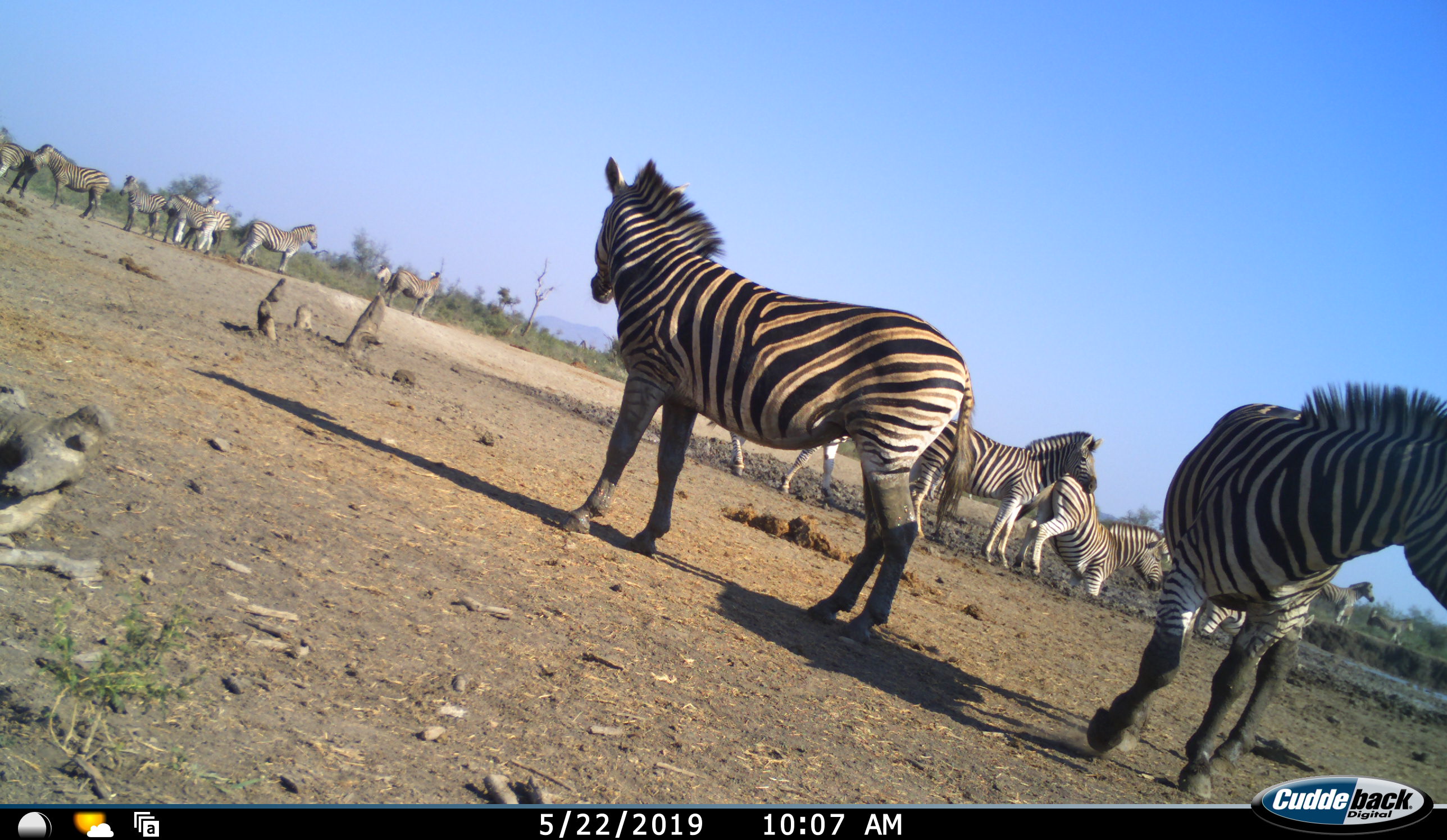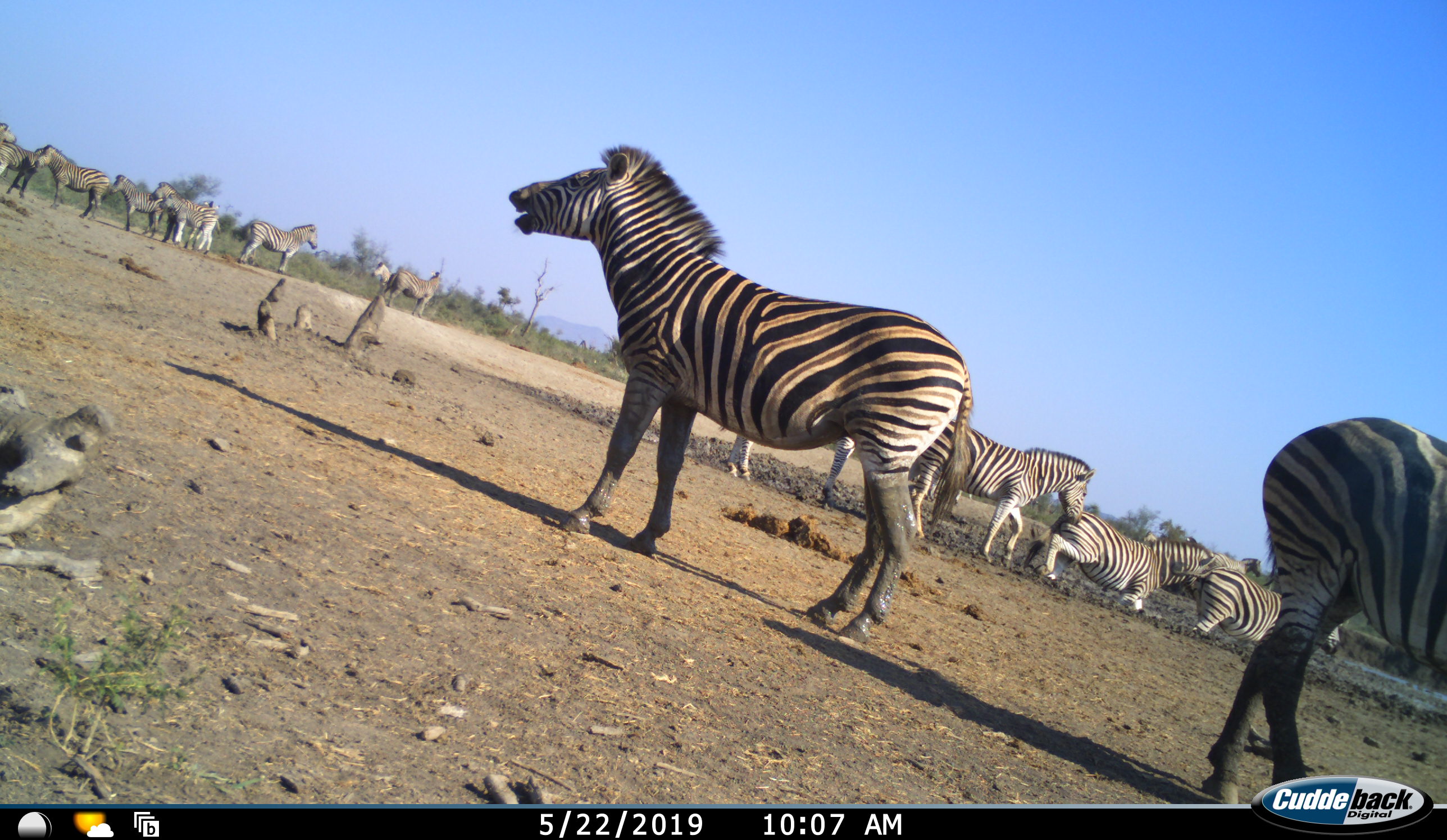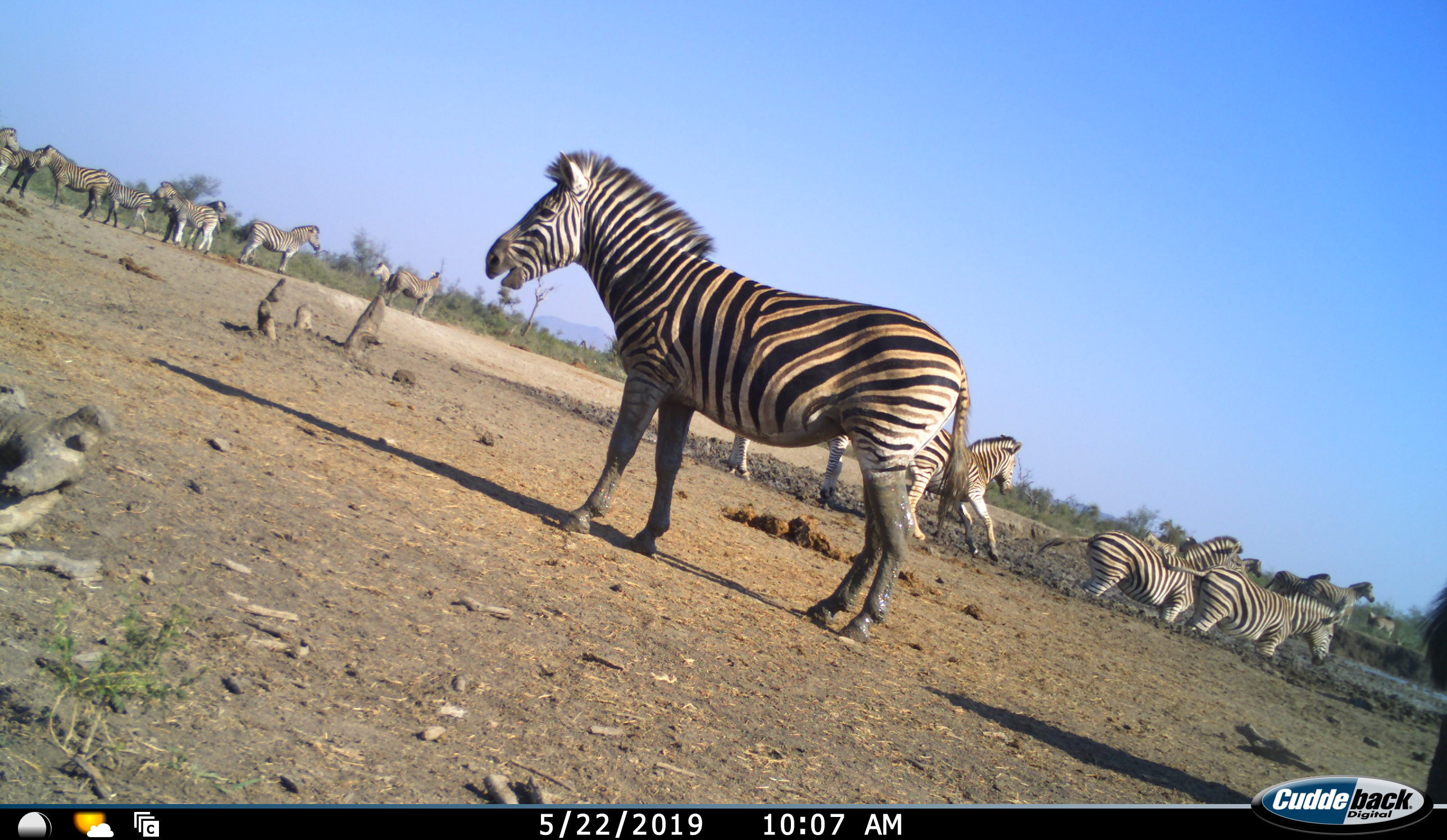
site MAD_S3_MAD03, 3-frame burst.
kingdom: Animalia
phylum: Chordata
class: Mammalia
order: Perissodactyla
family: Equidae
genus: Equus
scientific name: Equus quagga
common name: plains zebra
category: zebraplains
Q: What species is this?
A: Zebraplains (plains zebra) (Equus quagga).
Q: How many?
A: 11-50.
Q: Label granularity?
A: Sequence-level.